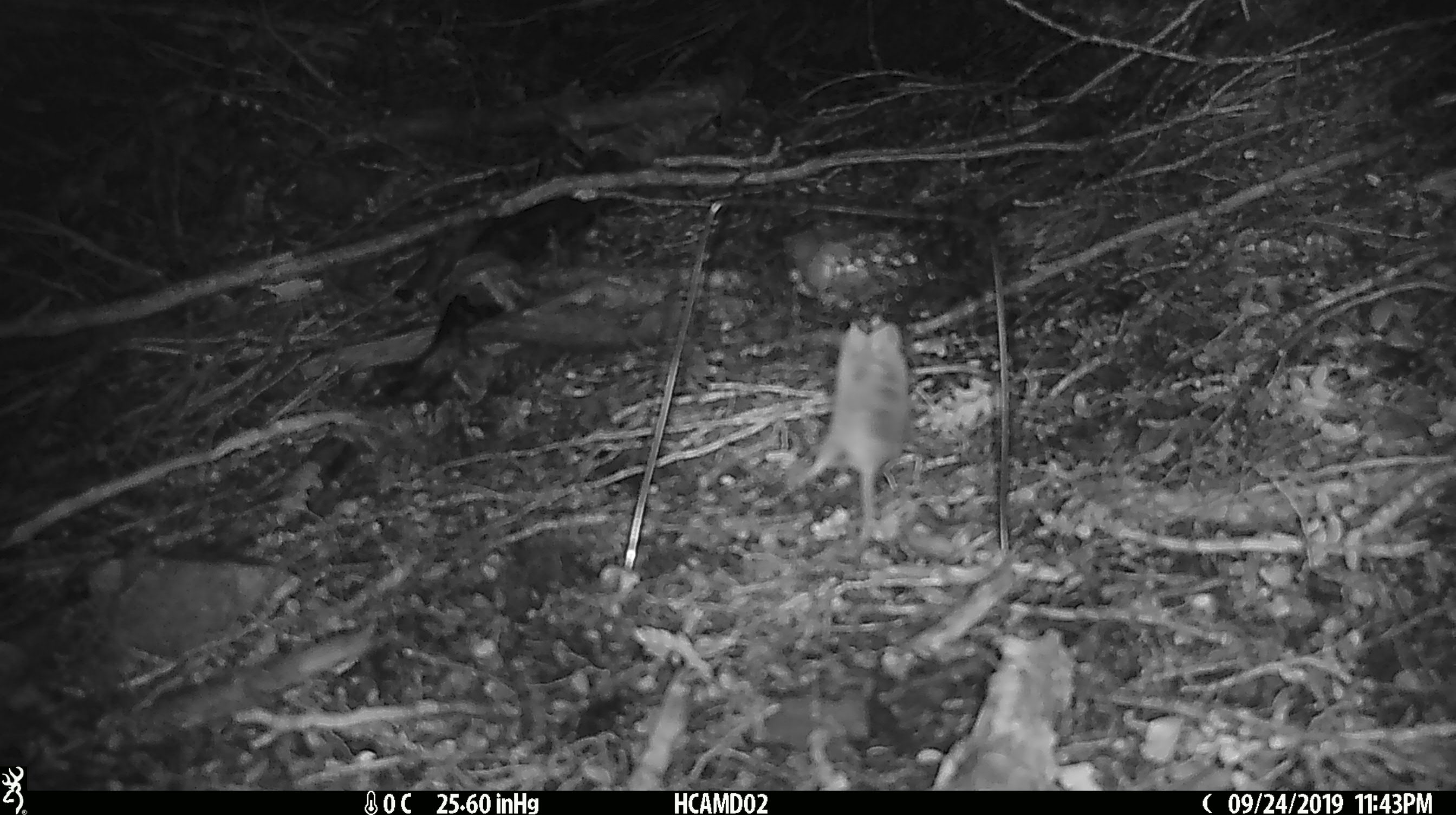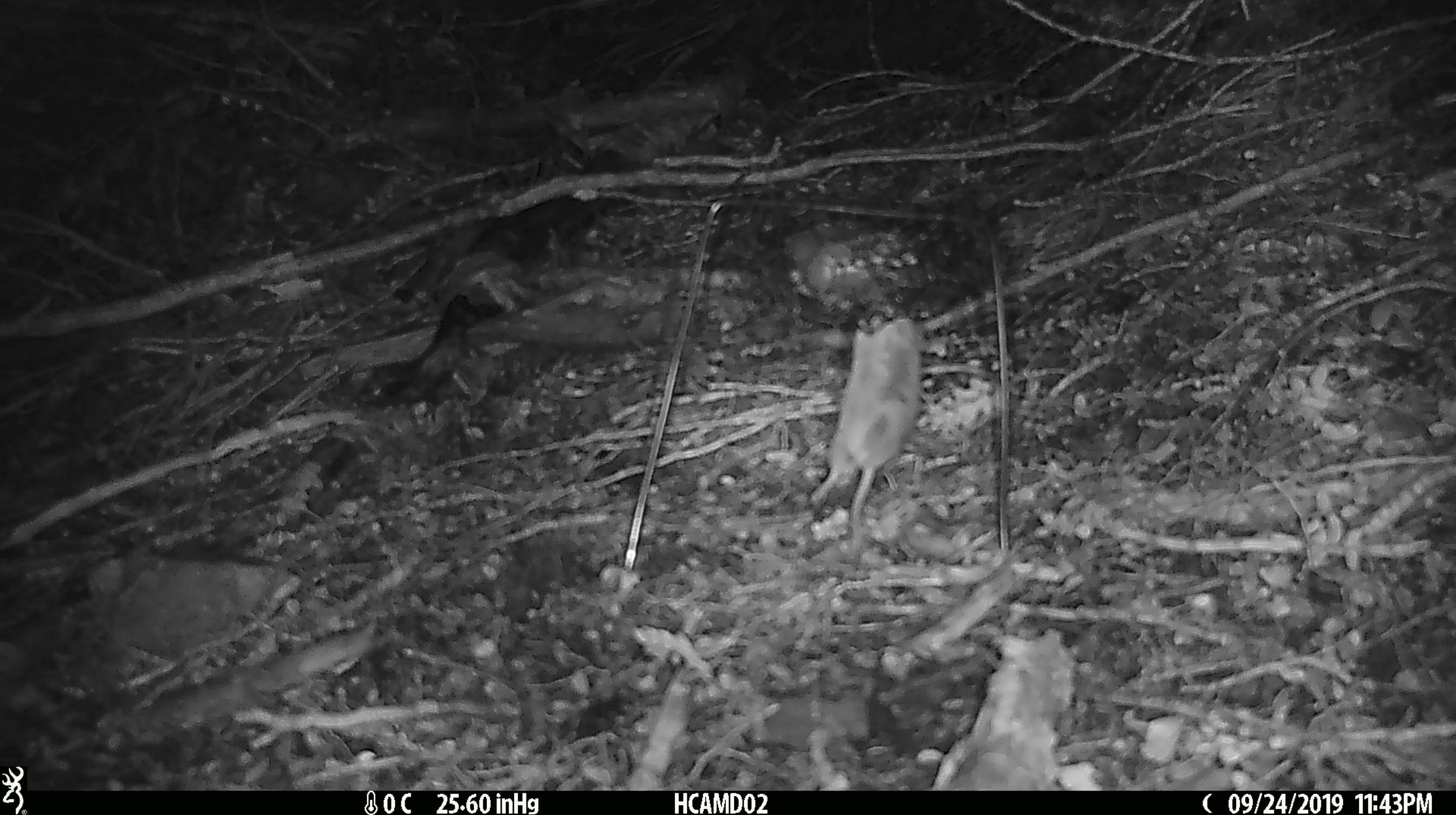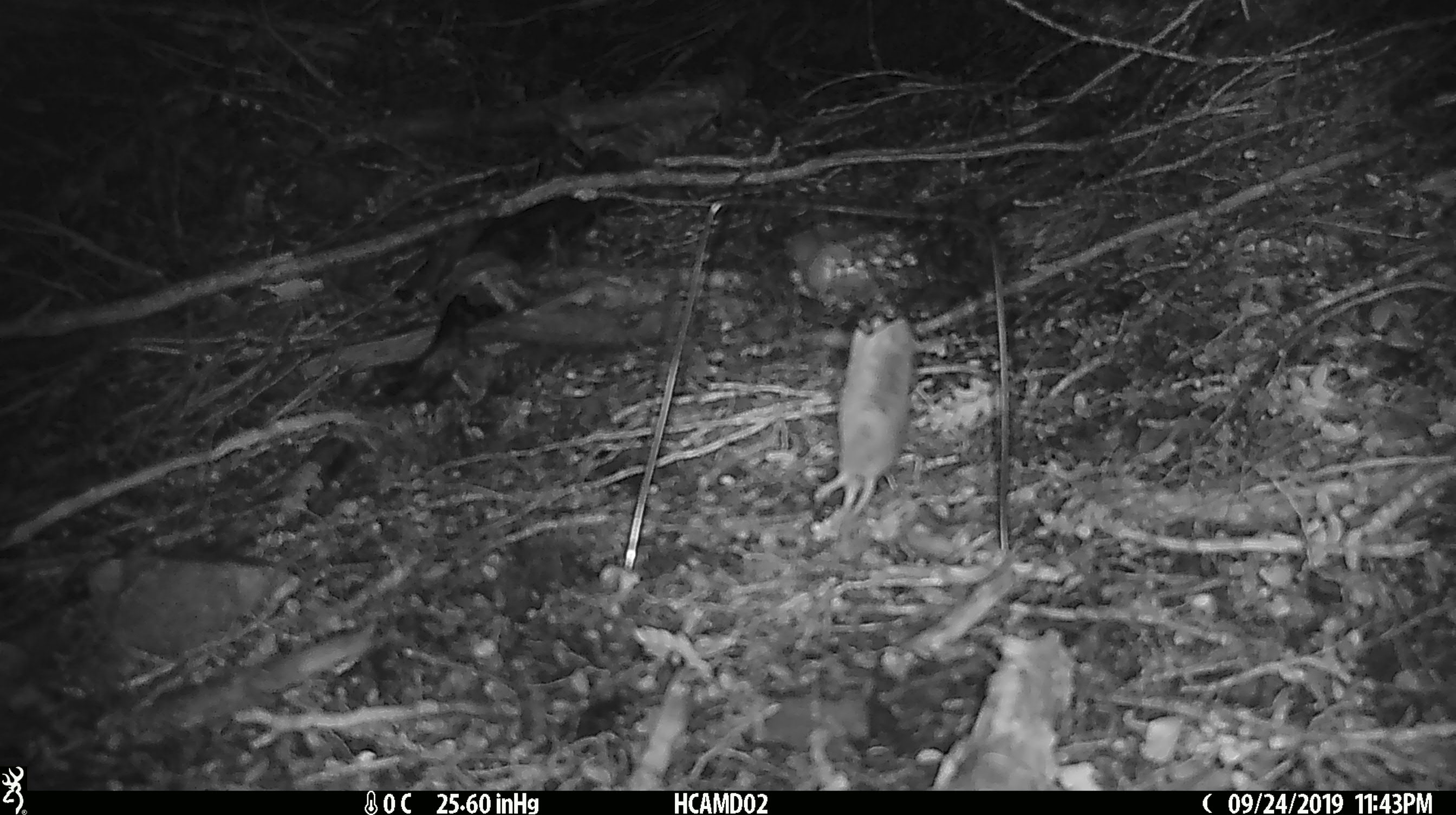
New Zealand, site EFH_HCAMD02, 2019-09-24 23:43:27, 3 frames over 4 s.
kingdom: Animalia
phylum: Chordata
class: Mammalia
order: Rodentia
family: Muridae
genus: Mus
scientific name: Mus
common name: mouse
Mouse (Mus).